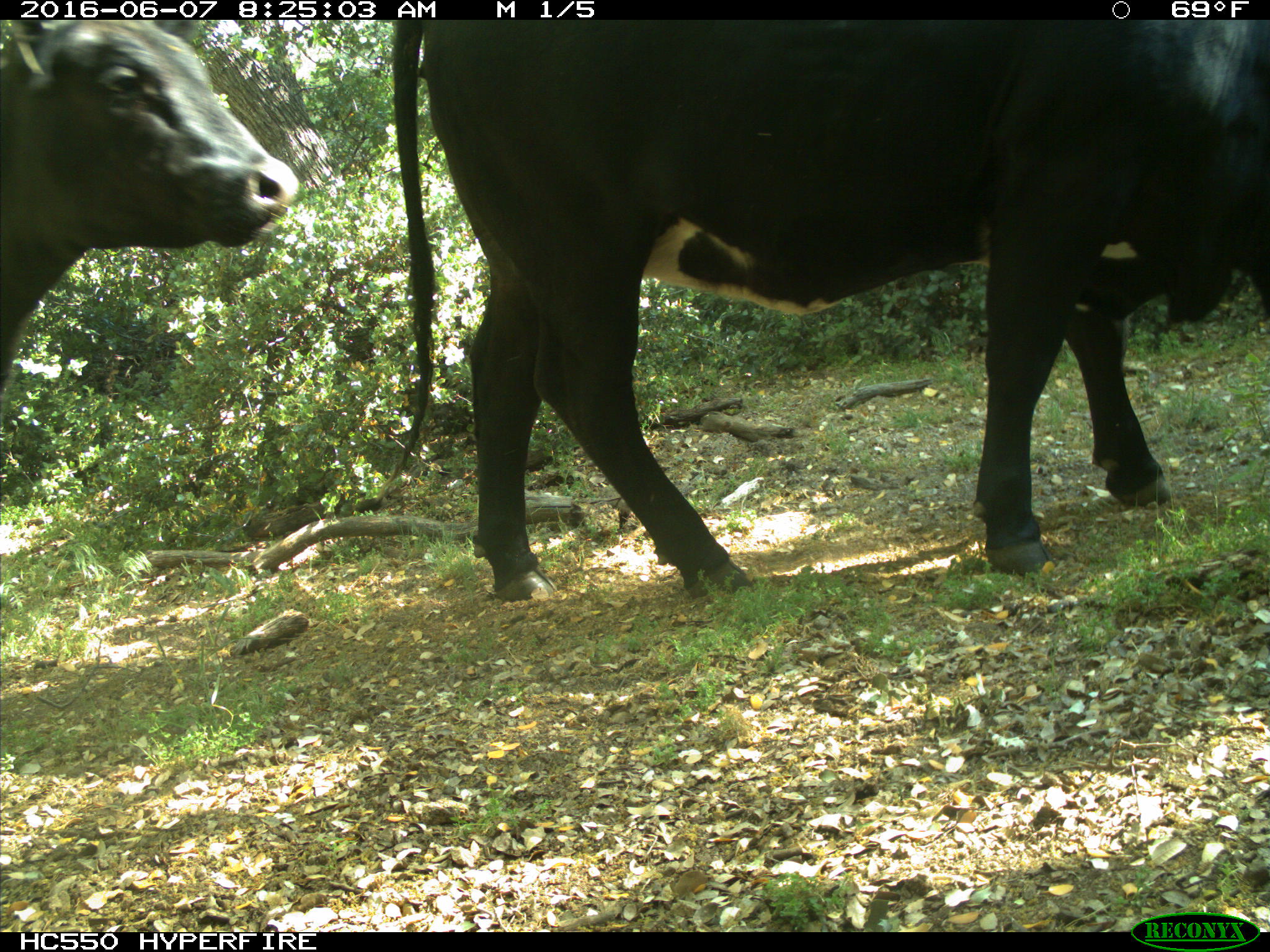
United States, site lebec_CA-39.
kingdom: Animalia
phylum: Chordata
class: Mammalia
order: Artiodactyla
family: Bovidae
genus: Bos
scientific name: Bos taurus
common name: domestic cow